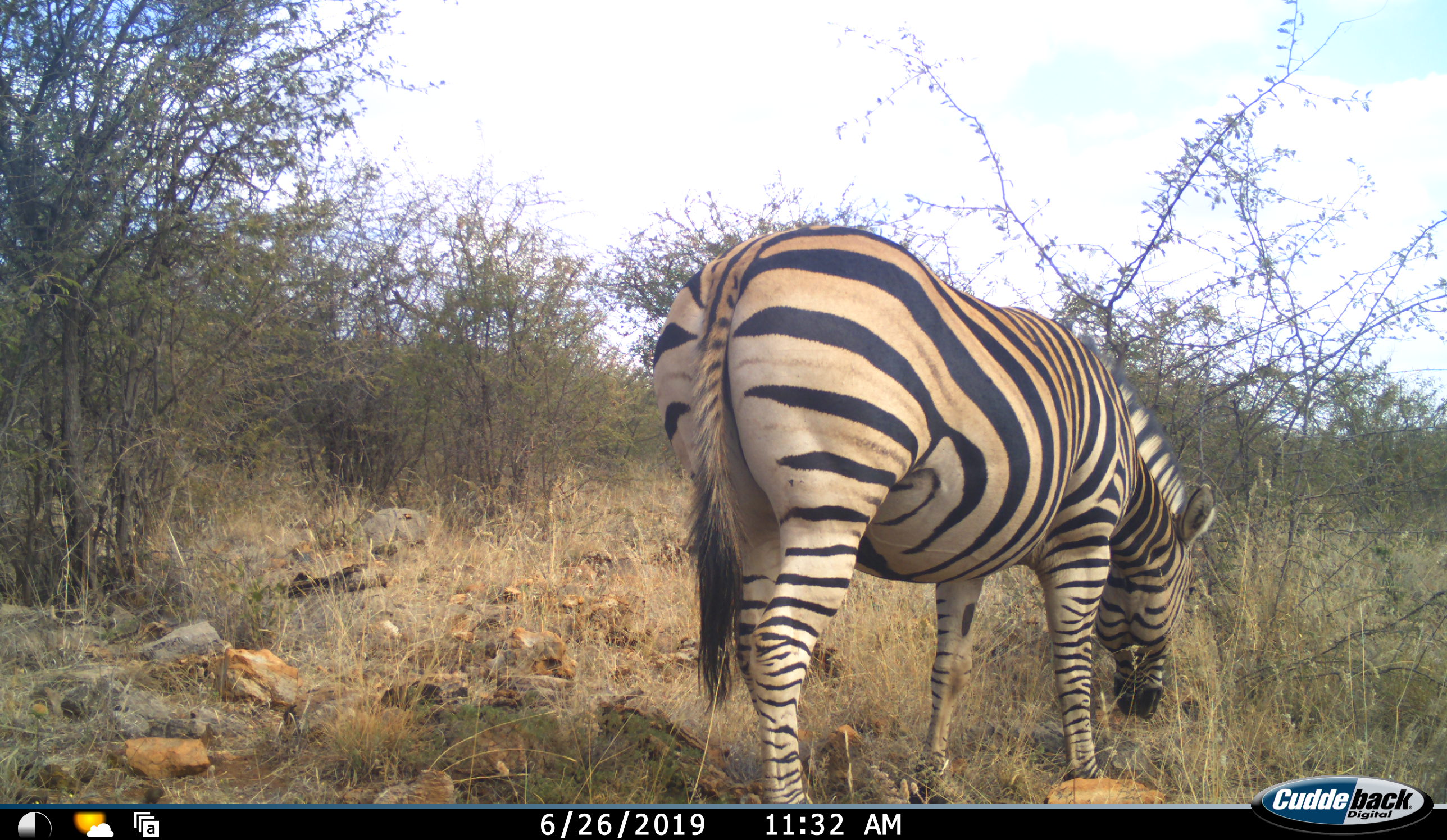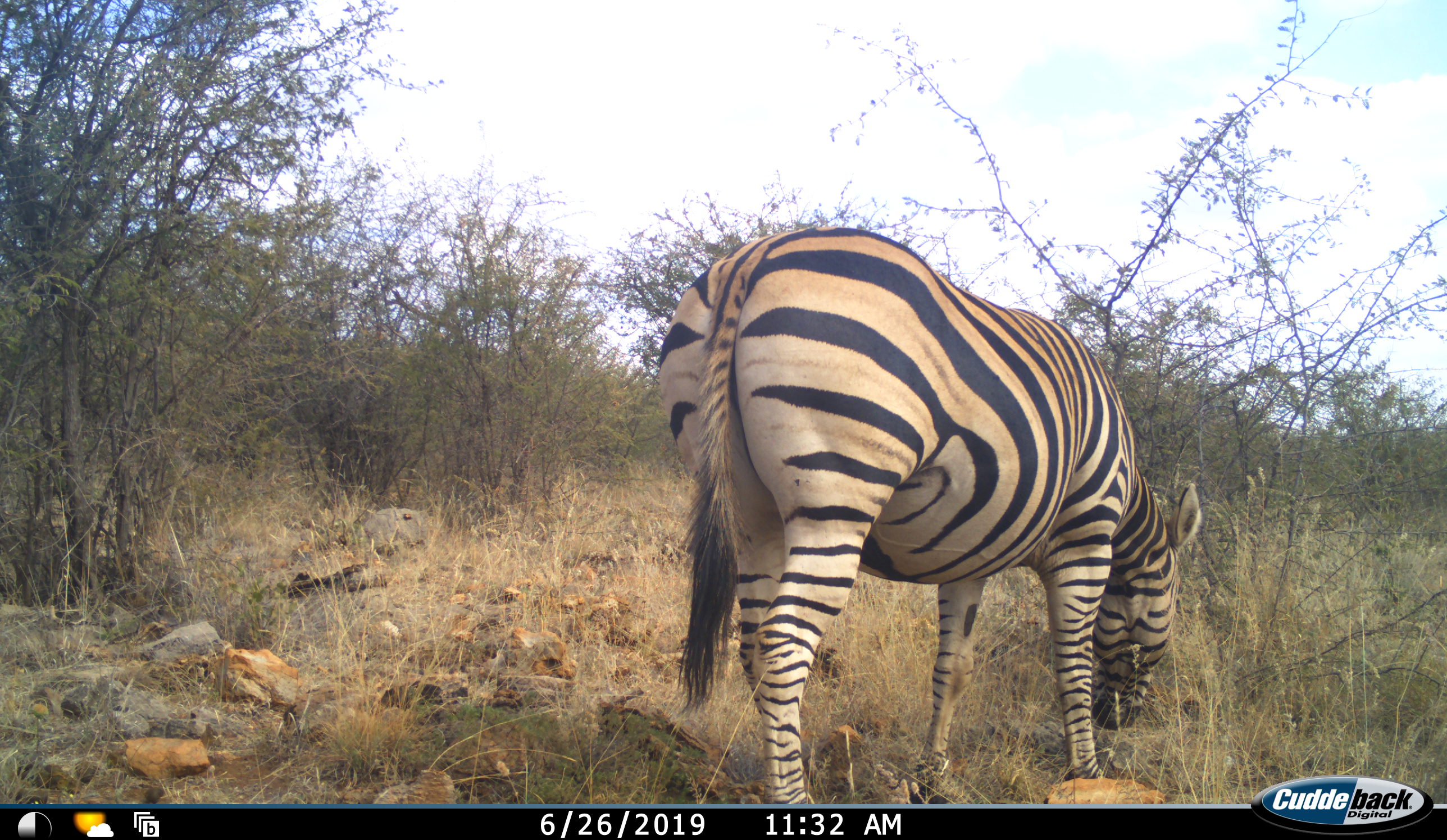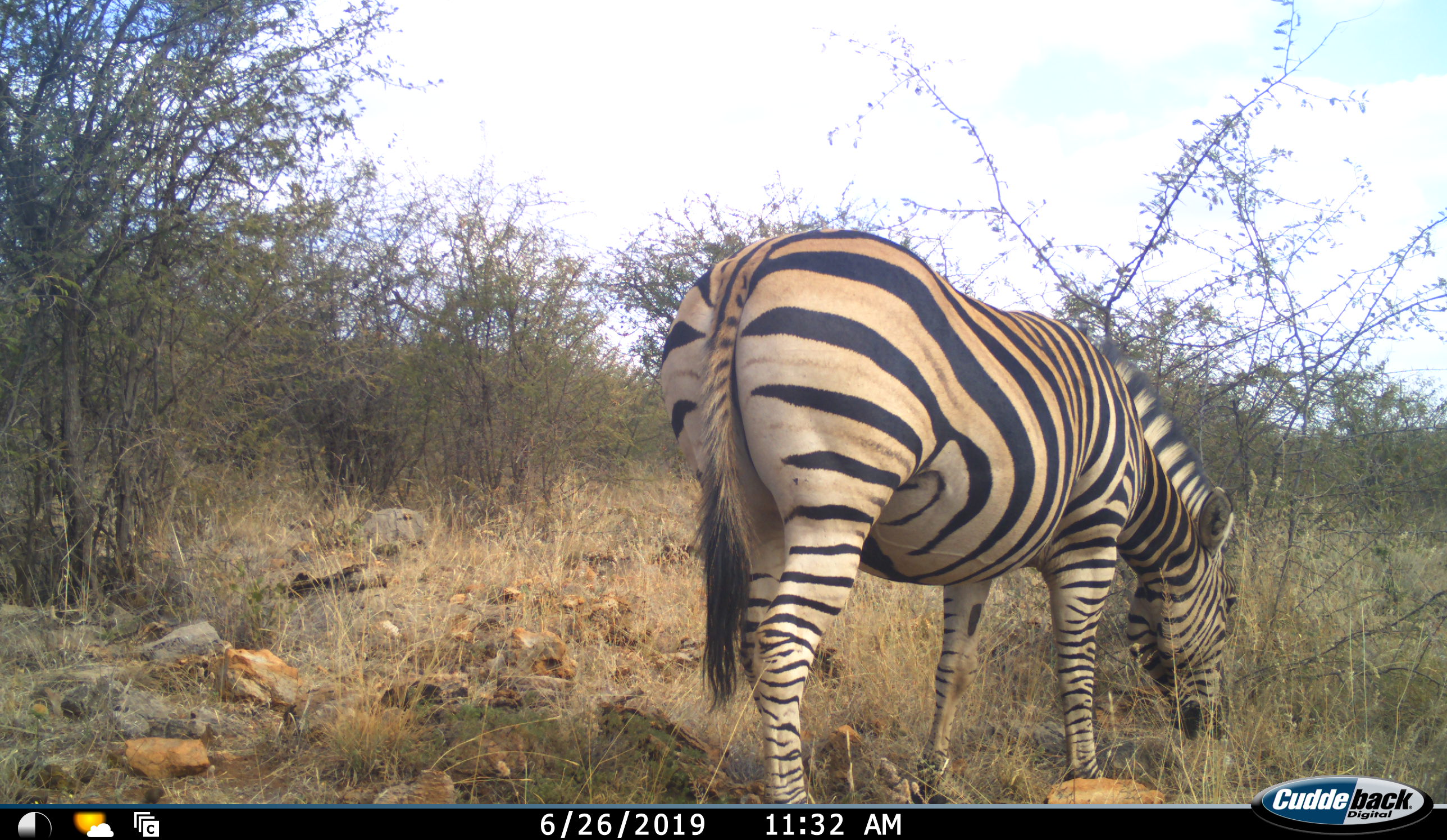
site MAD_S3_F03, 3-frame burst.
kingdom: Animalia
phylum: Chordata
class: Mammalia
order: Perissodactyla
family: Equidae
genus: Equus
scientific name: Equus quagga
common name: plains zebra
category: zebraplains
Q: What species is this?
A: Zebraplains (plains zebra) (Equus quagga).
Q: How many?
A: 1.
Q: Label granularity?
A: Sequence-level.